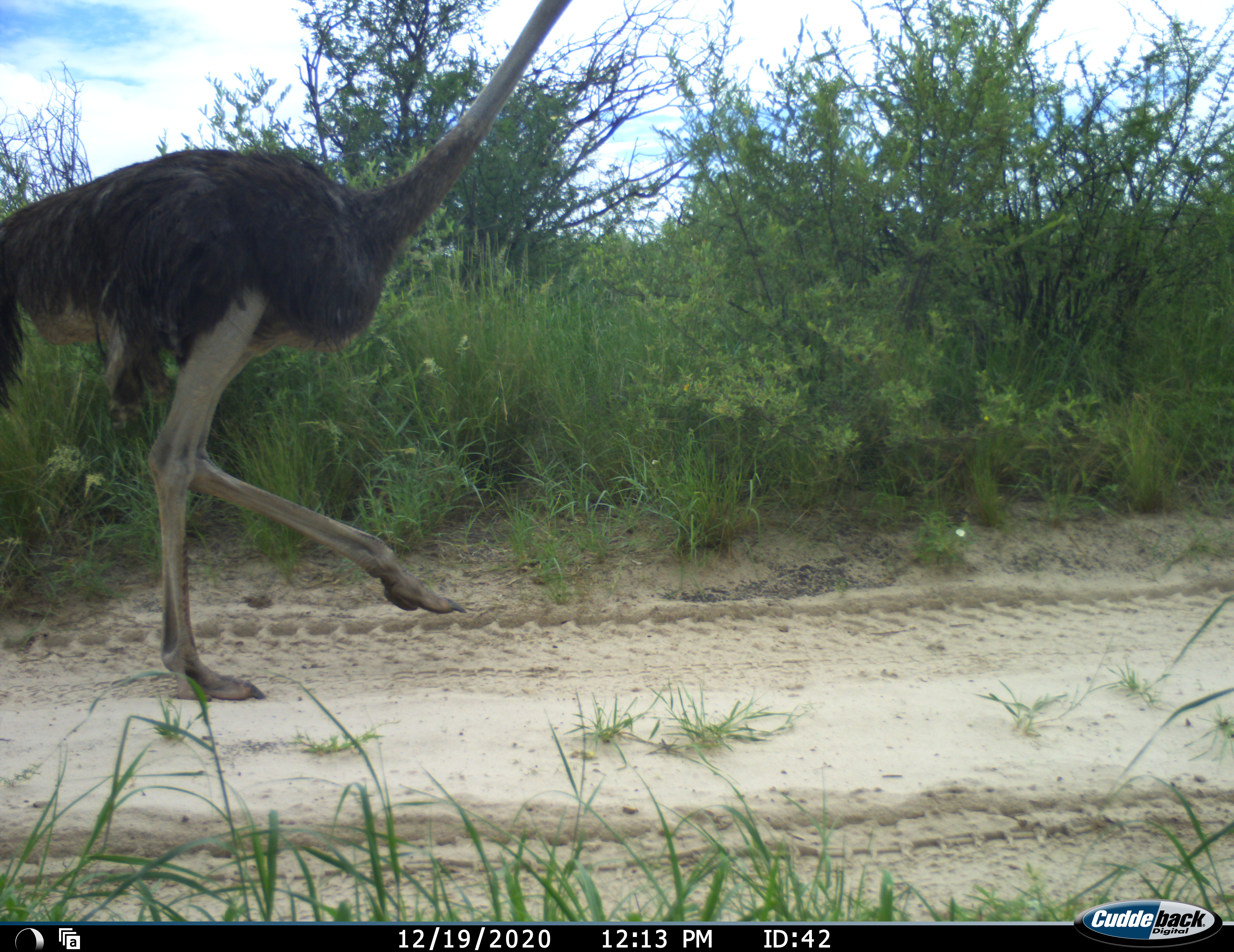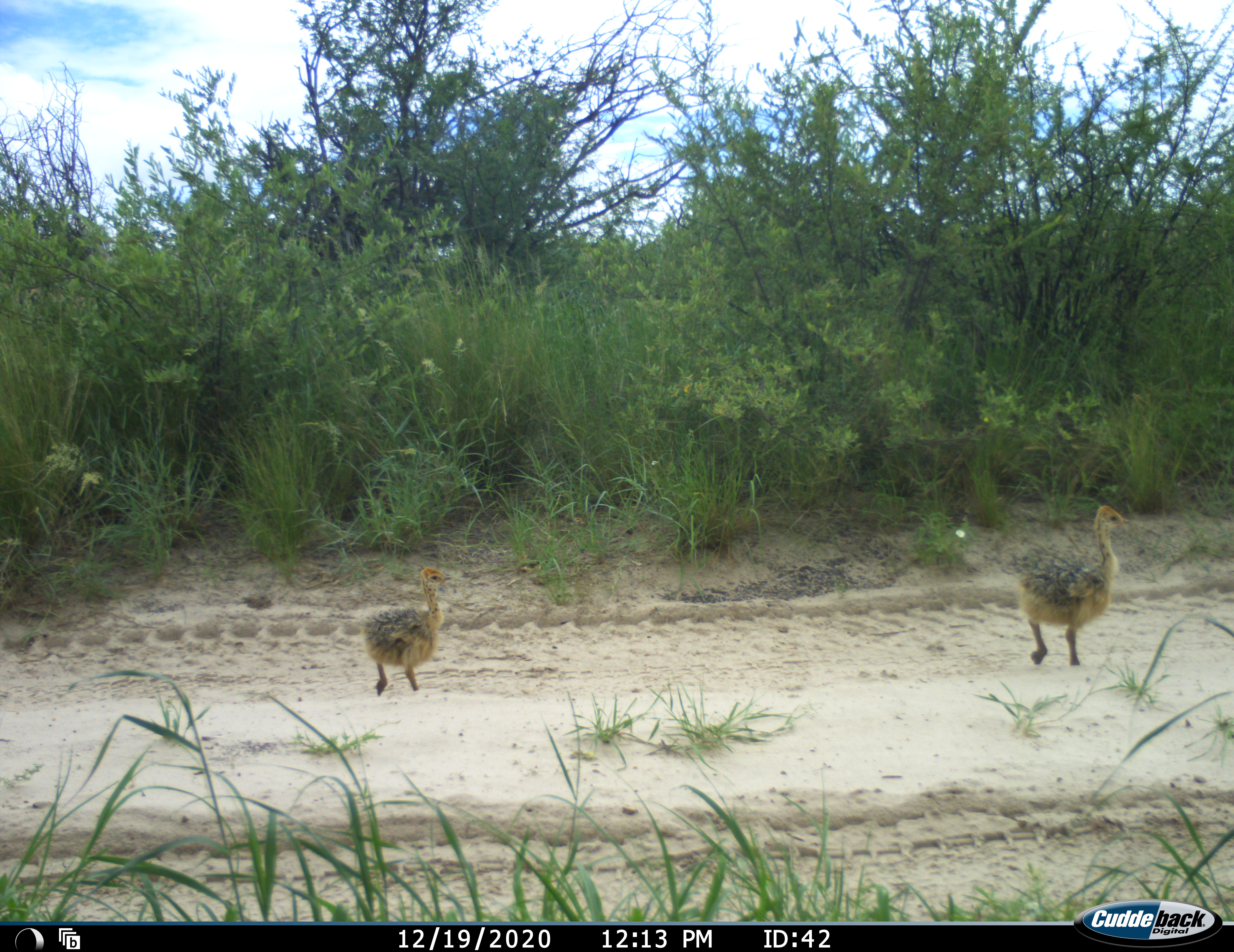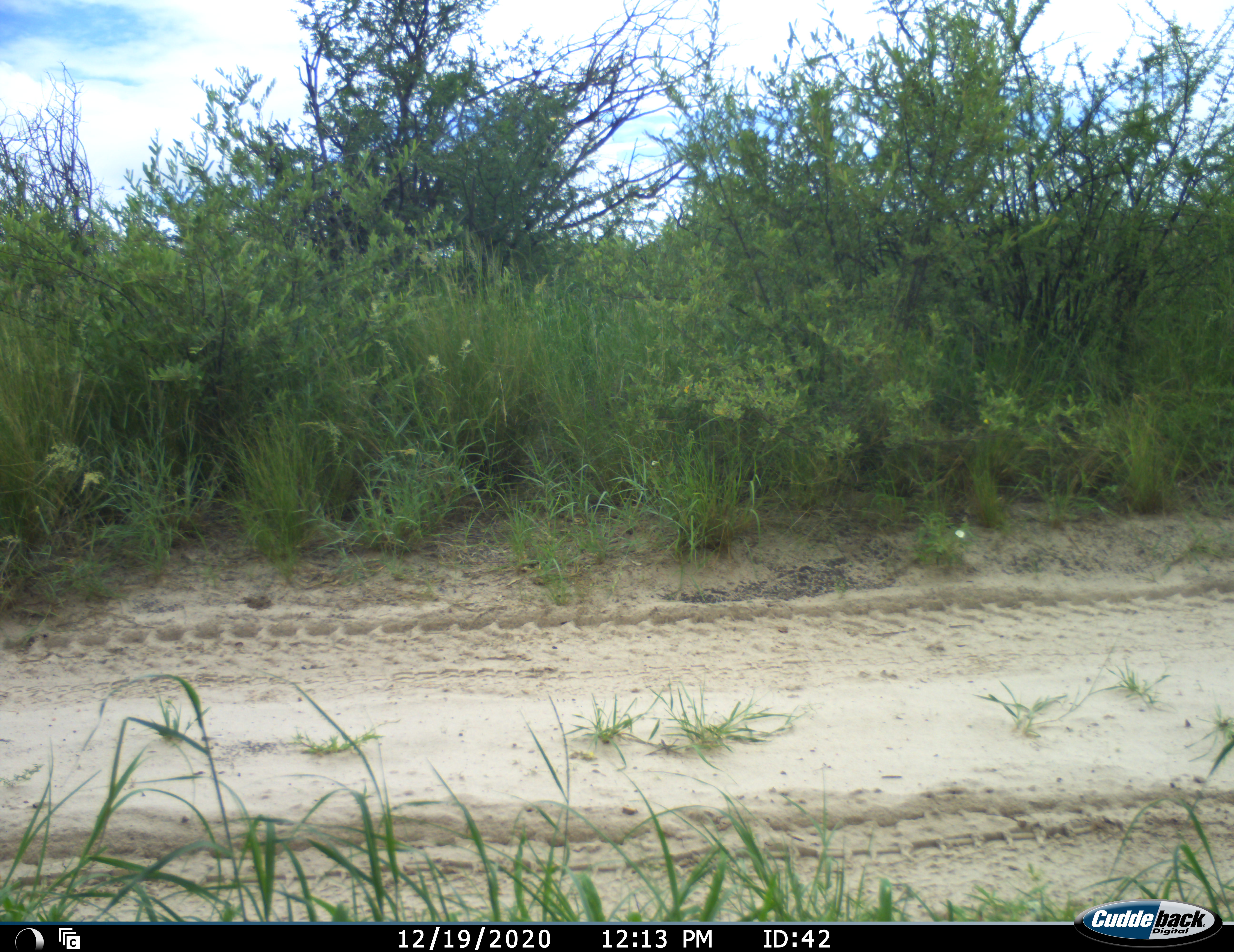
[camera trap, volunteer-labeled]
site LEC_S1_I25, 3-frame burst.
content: unidentified animal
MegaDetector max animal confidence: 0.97